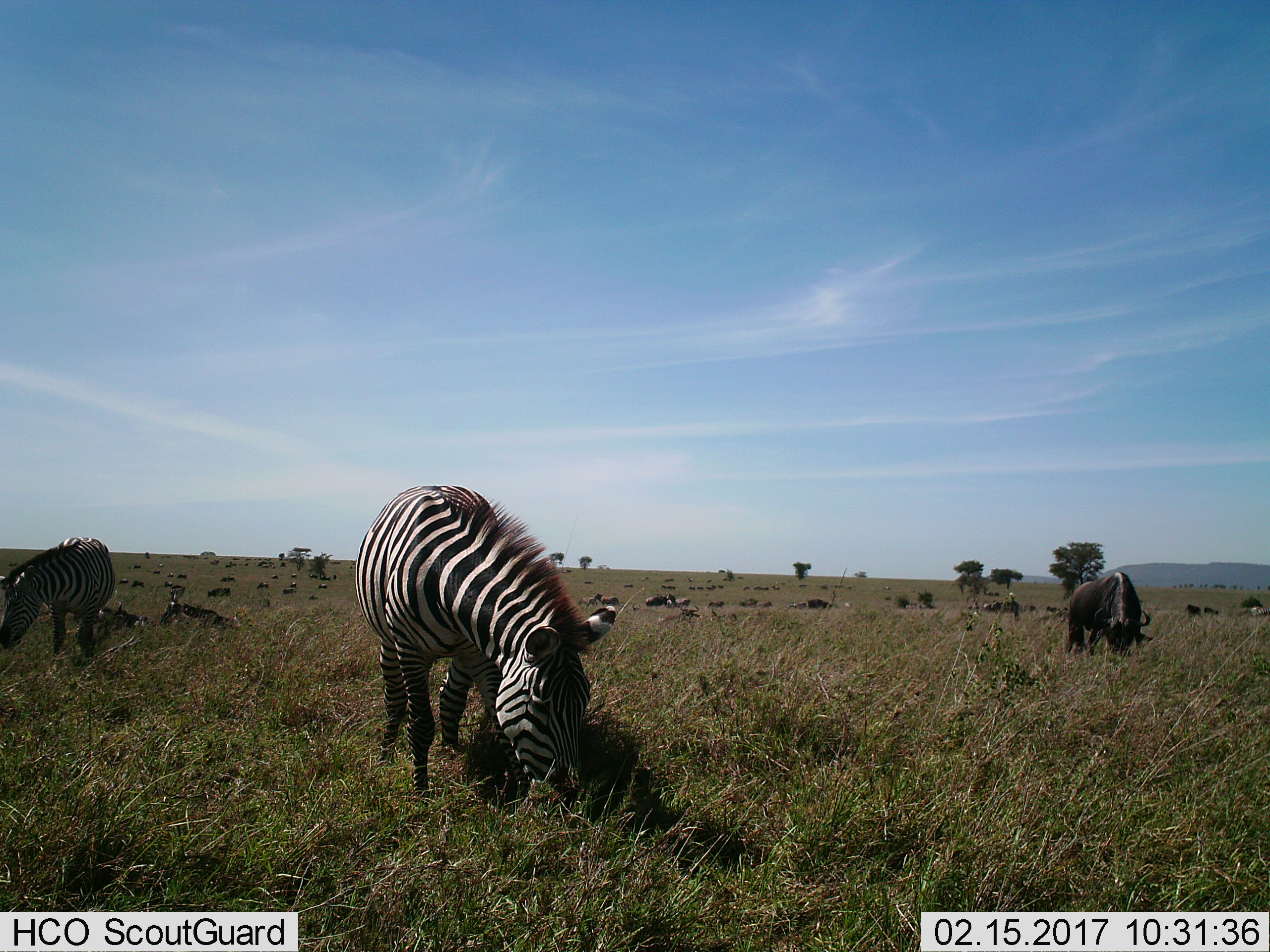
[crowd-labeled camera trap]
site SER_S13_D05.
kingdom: Animalia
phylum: Chordata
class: Mammalia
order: Artiodactyla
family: Bovidae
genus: Connochaetes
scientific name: Connochaetes taurinus taurinus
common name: blue wildebeest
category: wildebeestblue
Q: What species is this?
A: Wildebeestblue (blue wildebeest) (Connochaetes taurinus taurinus).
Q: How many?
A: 11-50.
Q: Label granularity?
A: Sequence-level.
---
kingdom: Animalia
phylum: Chordata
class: Mammalia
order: Perissodactyla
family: Equidae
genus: Equus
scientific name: Equus quagga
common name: plains zebra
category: zebraplains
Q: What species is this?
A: Zebraplains (plains zebra) (Equus quagga).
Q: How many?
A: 2.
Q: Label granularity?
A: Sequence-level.